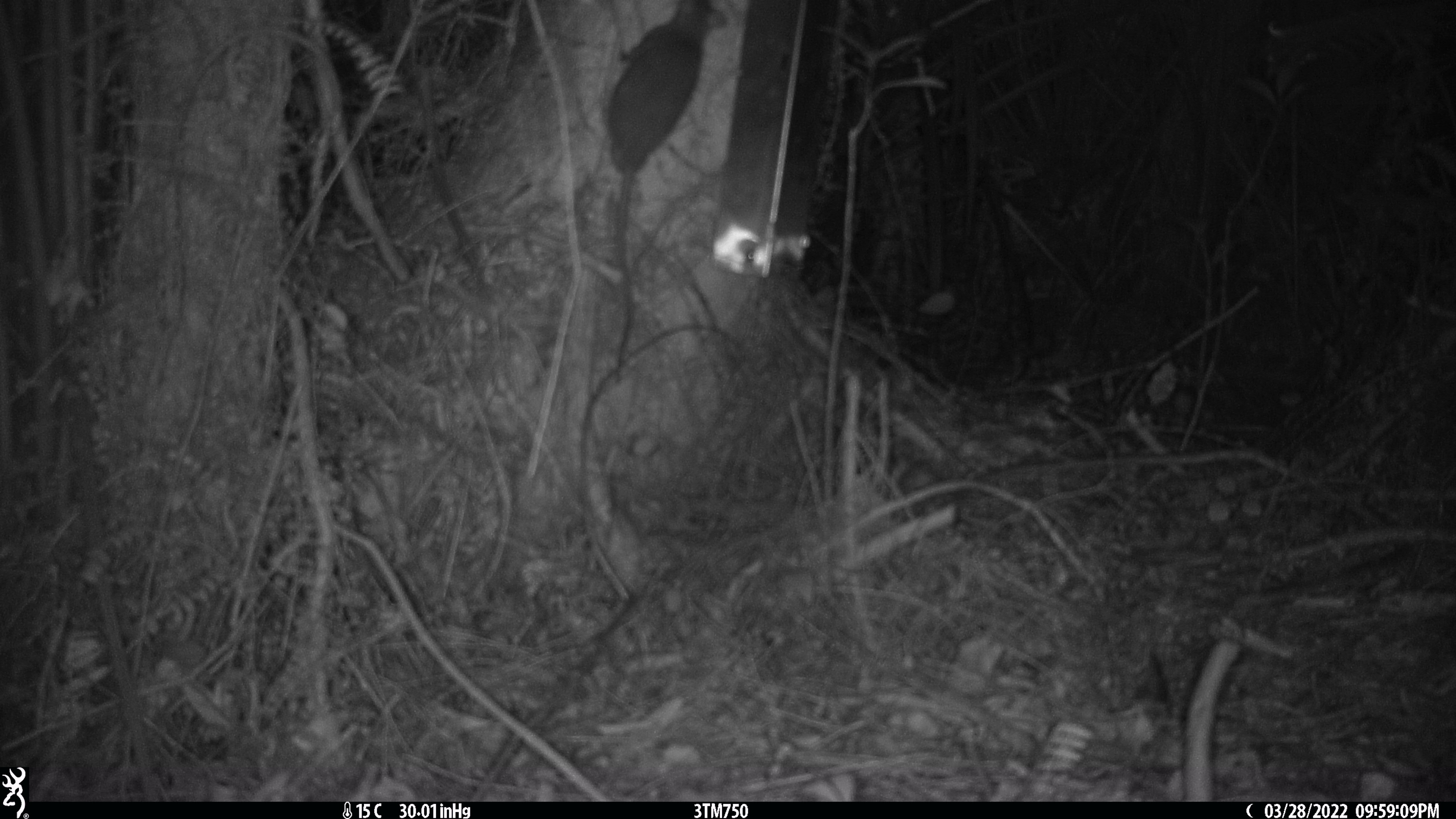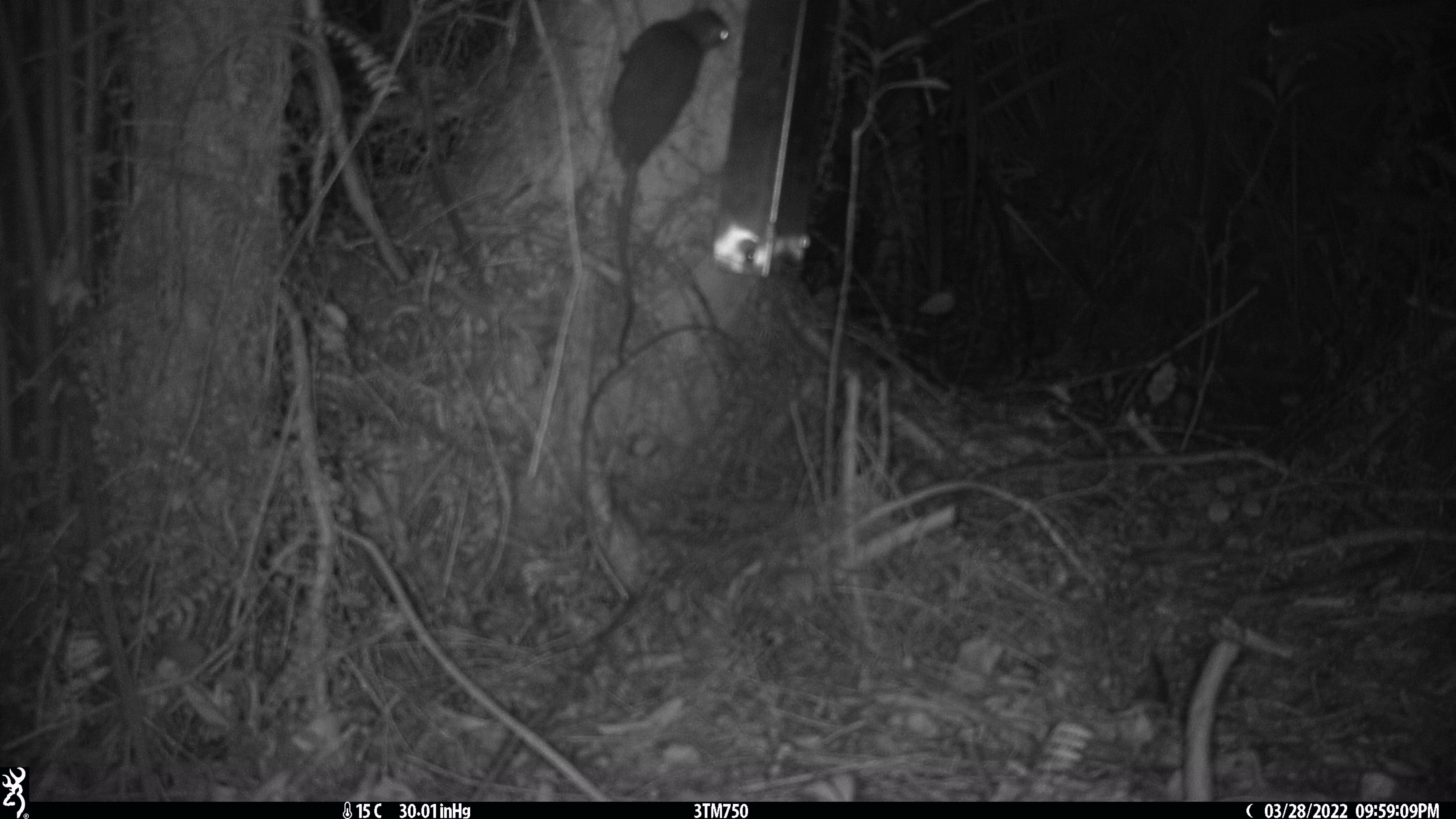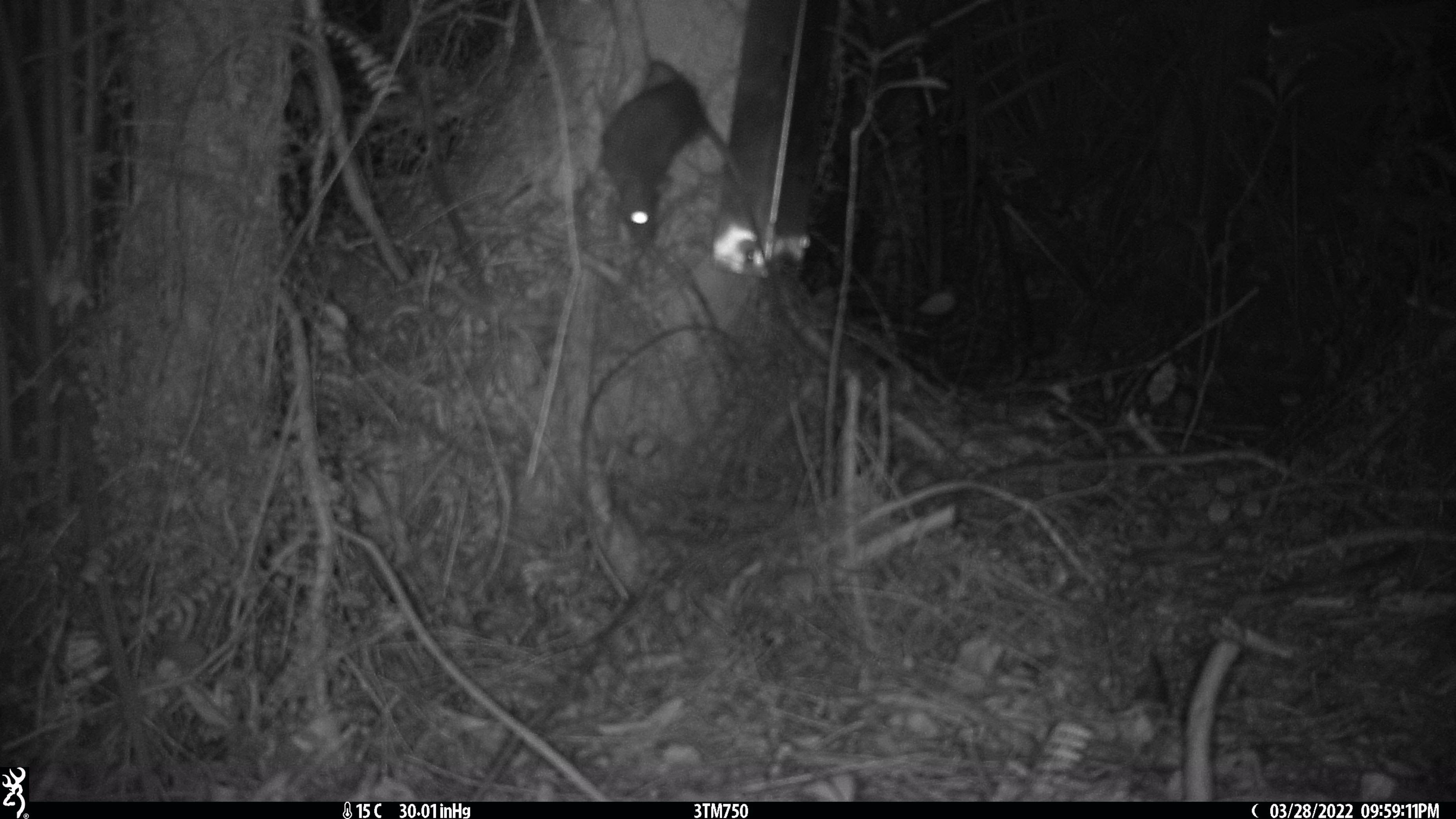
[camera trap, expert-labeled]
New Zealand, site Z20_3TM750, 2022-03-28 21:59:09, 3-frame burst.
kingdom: Animalia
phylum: Chordata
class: Mammalia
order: Rodentia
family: Muridae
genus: Rattus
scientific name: Rattus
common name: rat